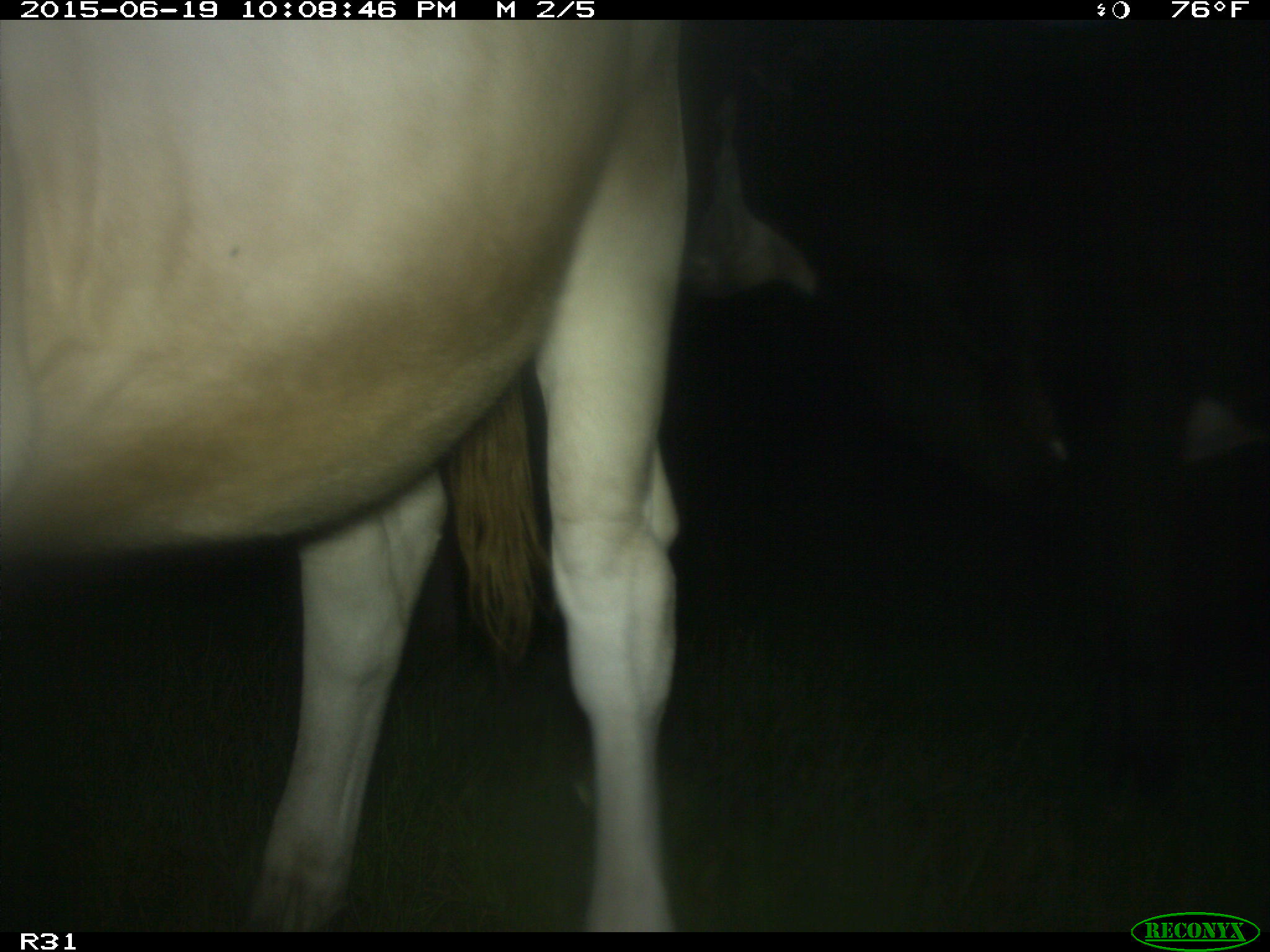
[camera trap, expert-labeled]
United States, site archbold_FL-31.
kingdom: Animalia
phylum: Chordata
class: Mammalia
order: Artiodactyla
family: Bovidae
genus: Bos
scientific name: Bos taurus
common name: domestic cow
Bos taurus (domestic cow).